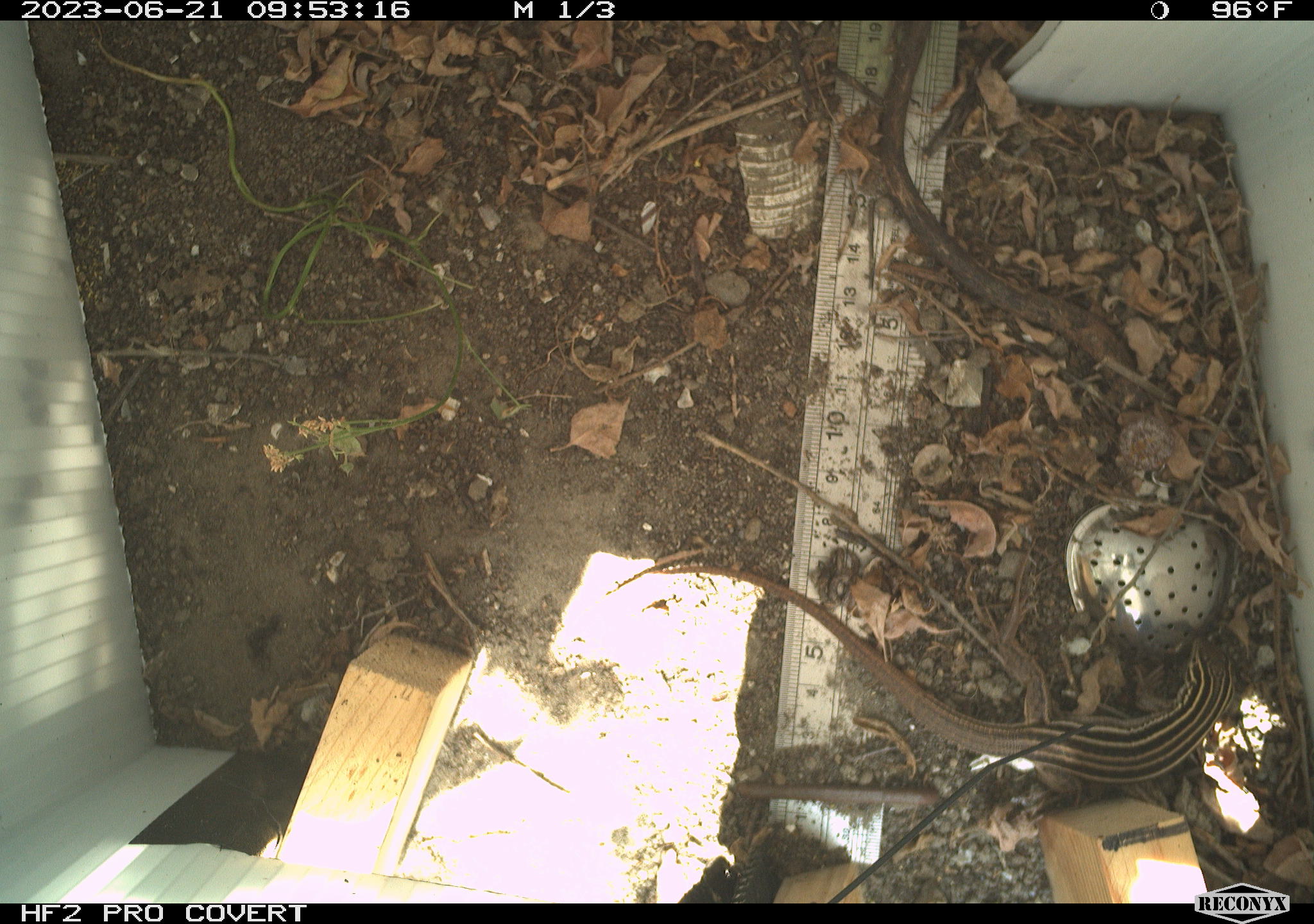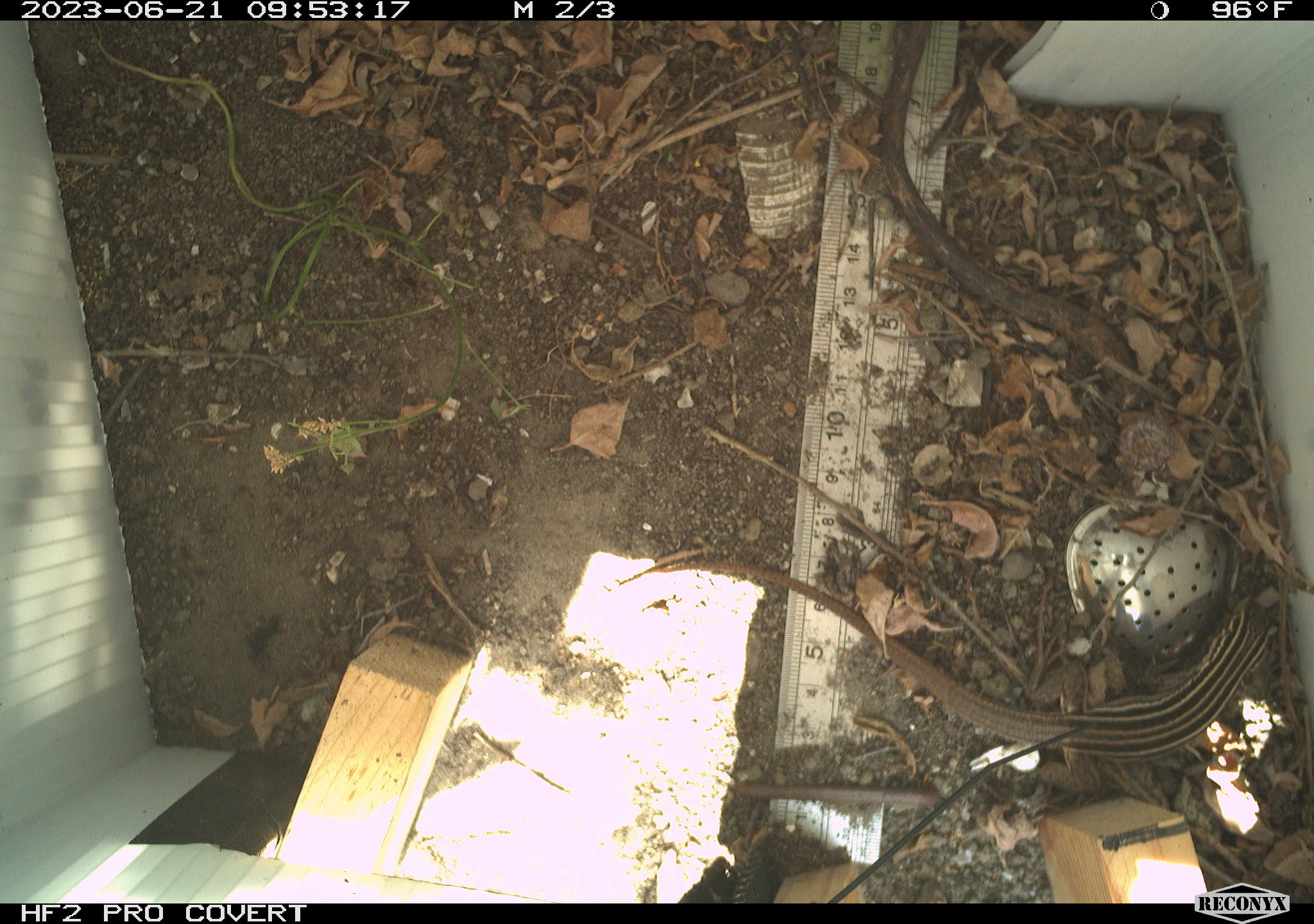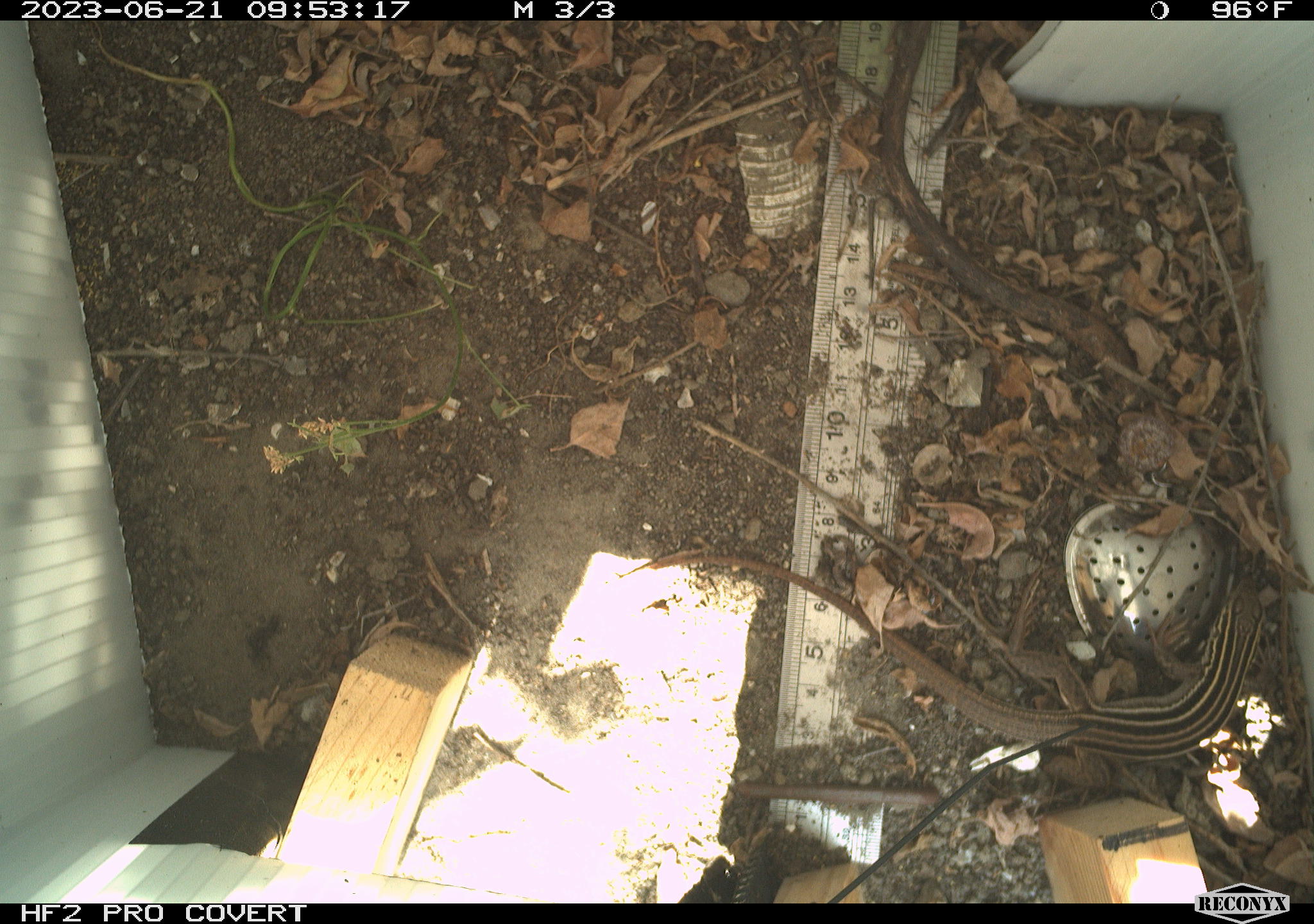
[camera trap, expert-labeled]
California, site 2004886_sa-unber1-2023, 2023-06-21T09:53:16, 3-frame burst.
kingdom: Animalia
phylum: Chordata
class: Reptilia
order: Squamata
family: Teiidae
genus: Aspidoscelis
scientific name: Aspidoscelis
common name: whiptail lizards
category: aspidoscelis species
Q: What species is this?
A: Aspidoscelis species (whiptail lizards) (Aspidoscelis).